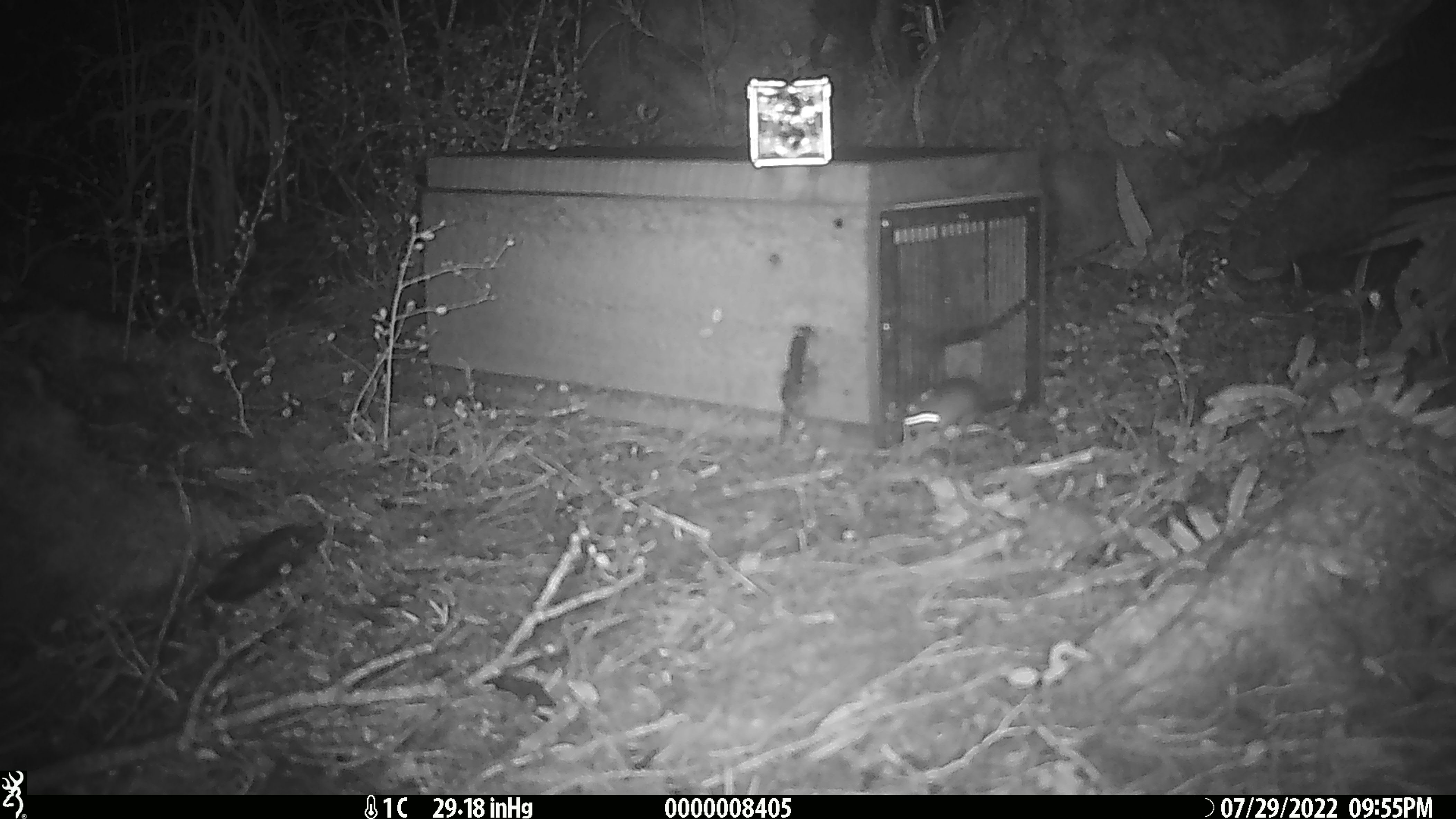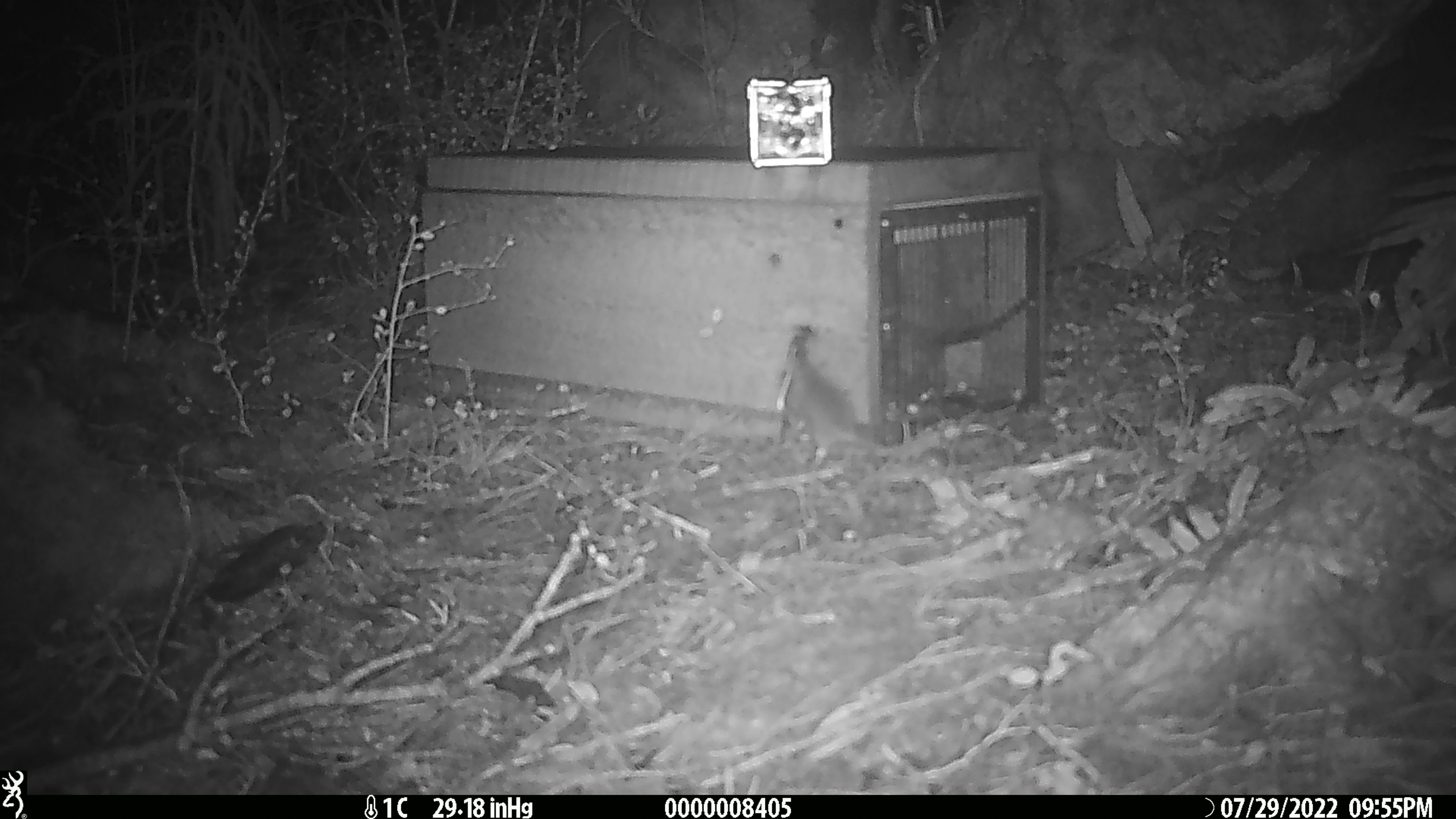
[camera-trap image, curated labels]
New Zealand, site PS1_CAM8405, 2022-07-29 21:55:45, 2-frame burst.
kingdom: Animalia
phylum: Chordata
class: Mammalia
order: Rodentia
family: Muridae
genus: Mus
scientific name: Mus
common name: mouse